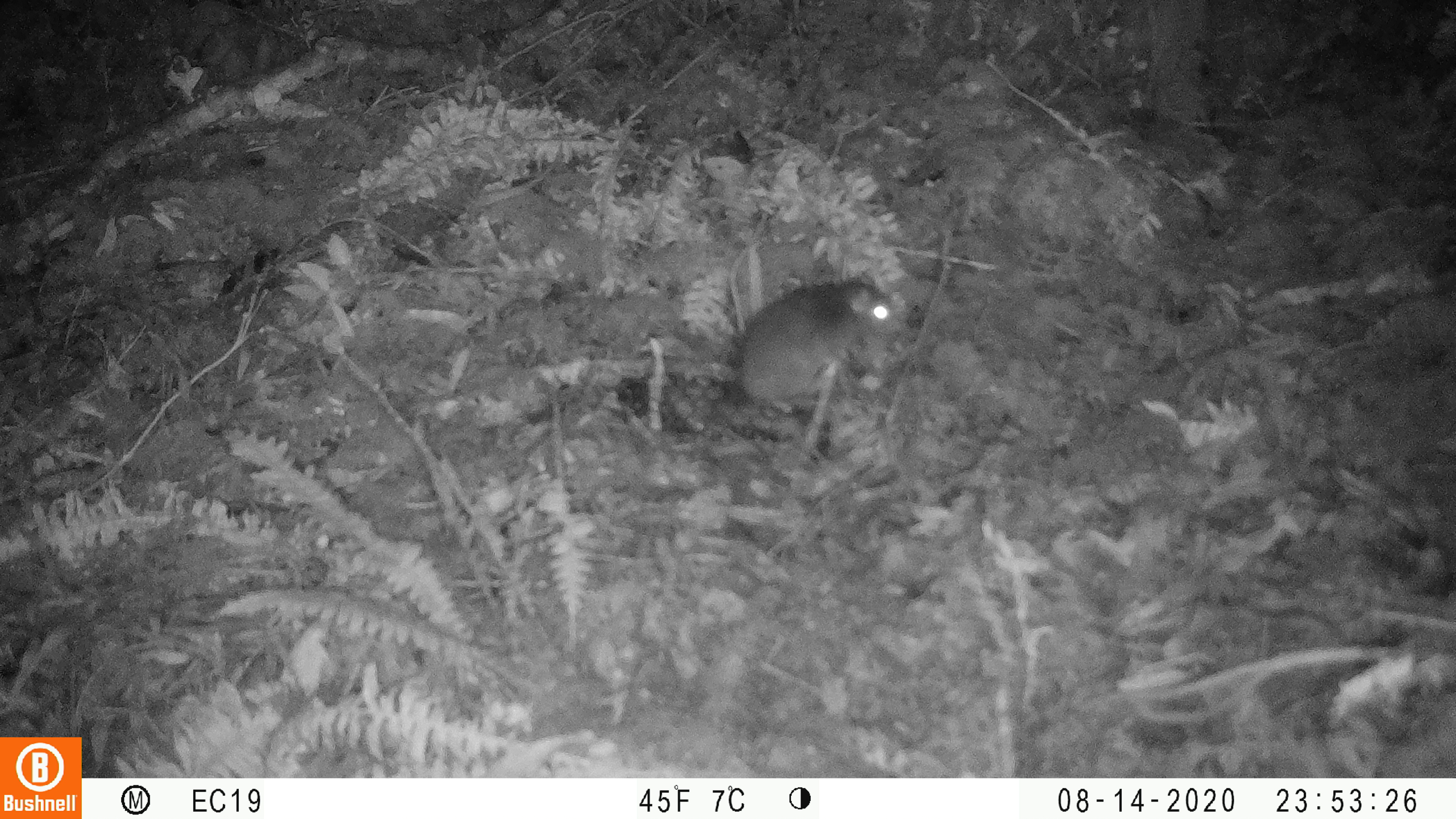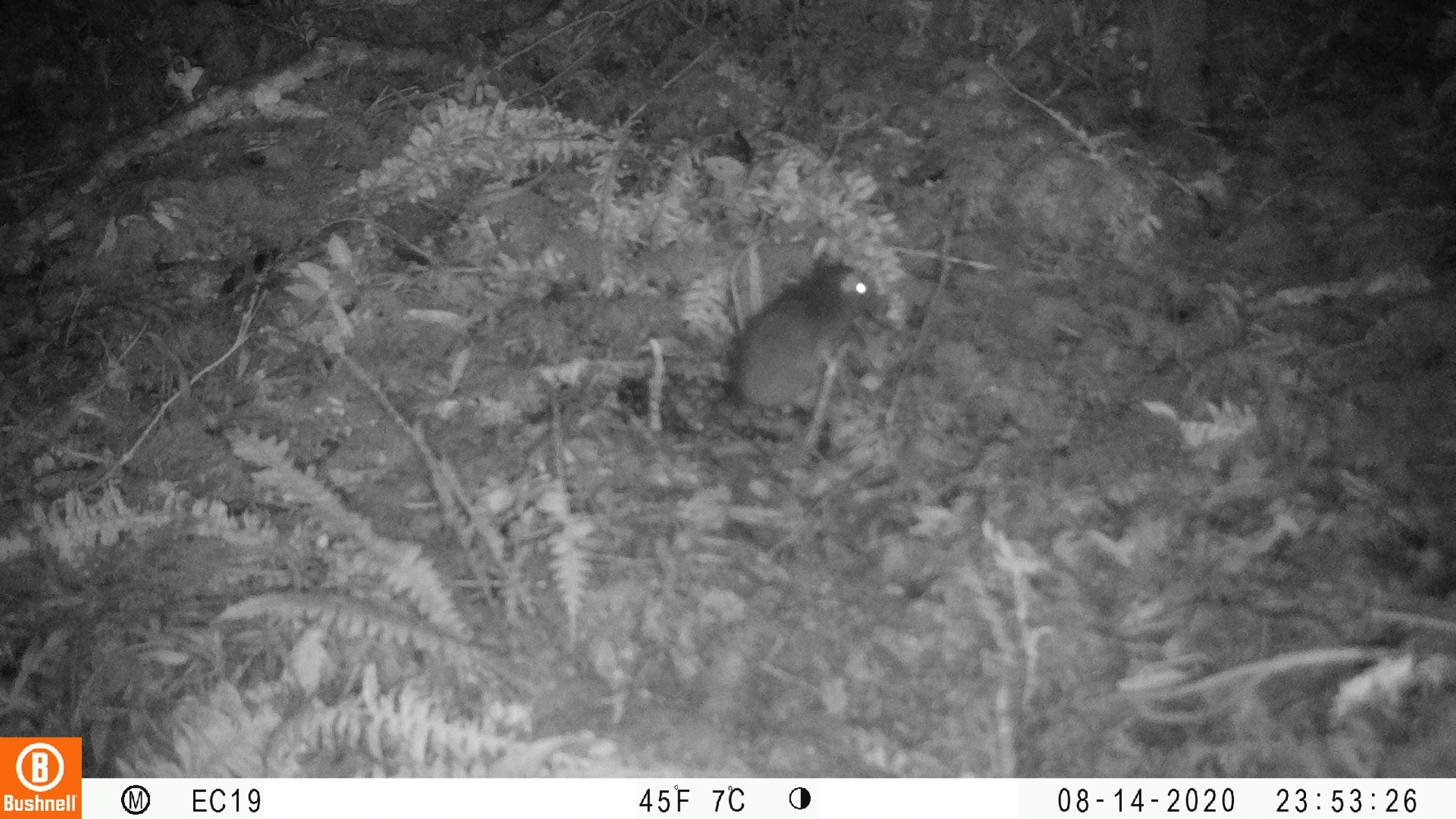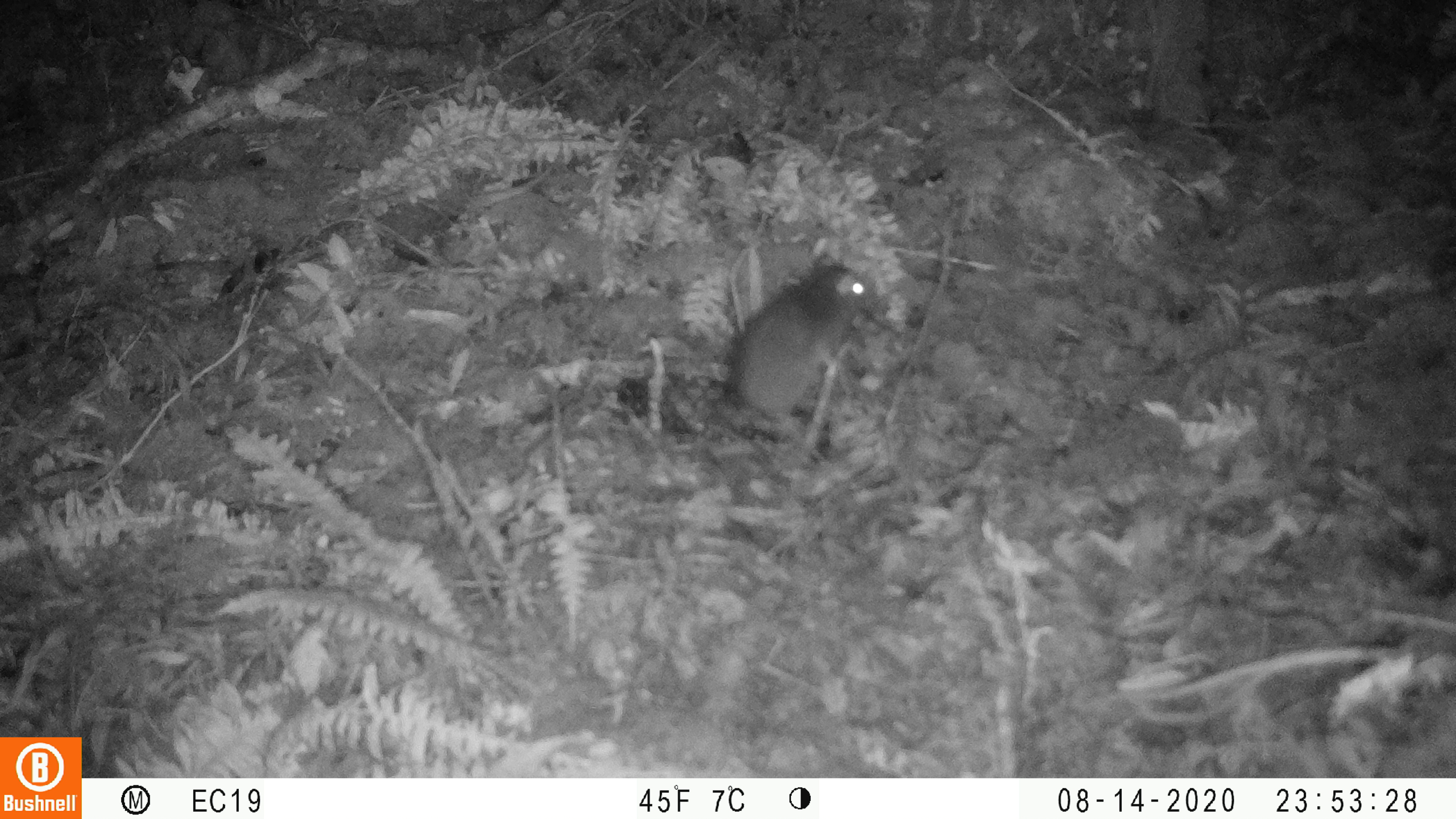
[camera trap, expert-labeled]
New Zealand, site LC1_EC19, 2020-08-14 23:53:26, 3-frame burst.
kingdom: Animalia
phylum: Chordata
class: Mammalia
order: Rodentia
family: Muridae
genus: Rattus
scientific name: Rattus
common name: rat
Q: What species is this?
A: Rat (Rattus).